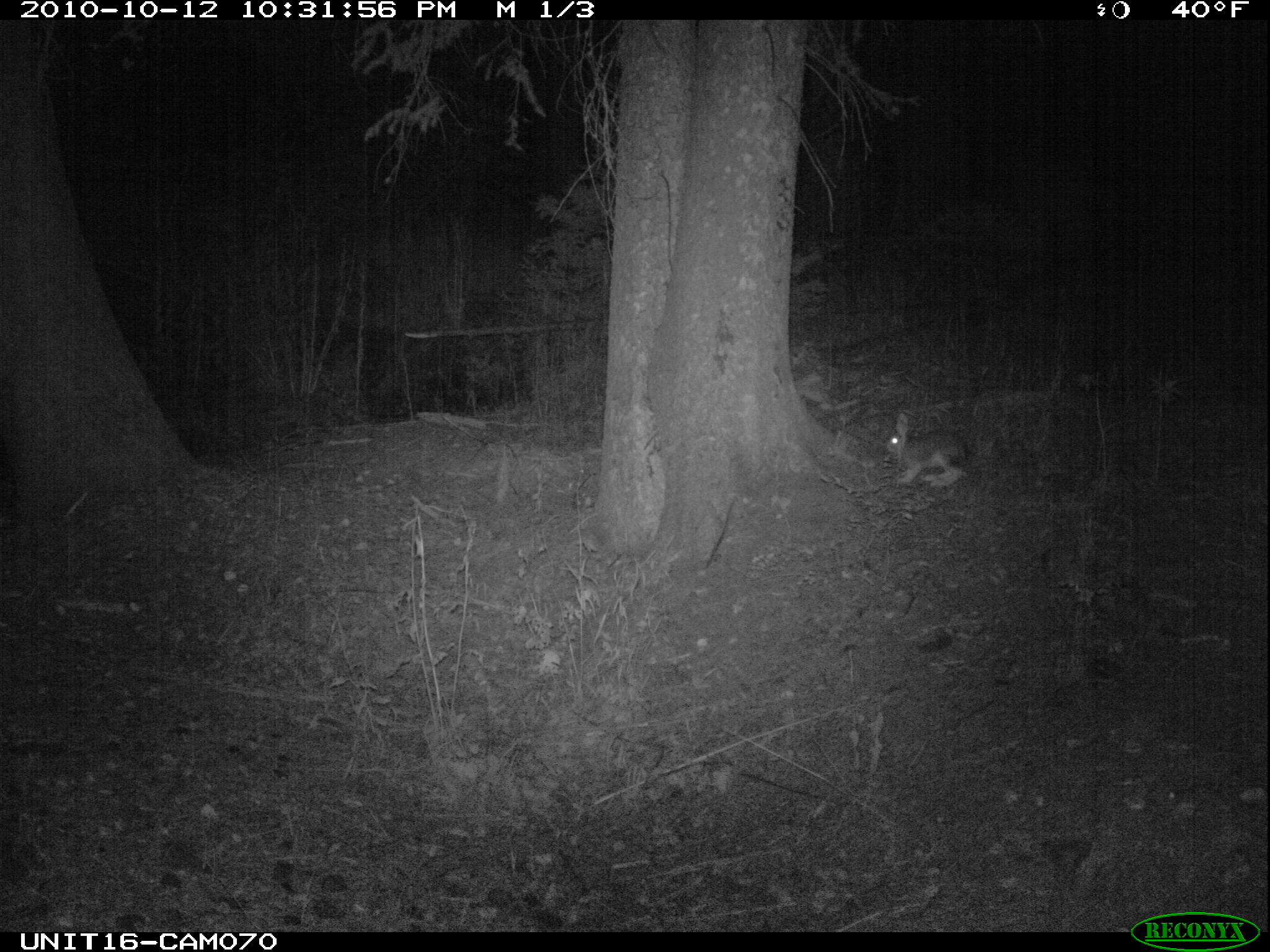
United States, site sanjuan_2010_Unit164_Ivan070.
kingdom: Animalia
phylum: Chordata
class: Mammalia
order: Lagomorpha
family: Leporidae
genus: Lepus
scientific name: Lepus americanus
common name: snowshoe hare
Lepus americanus (snowshoe hare).